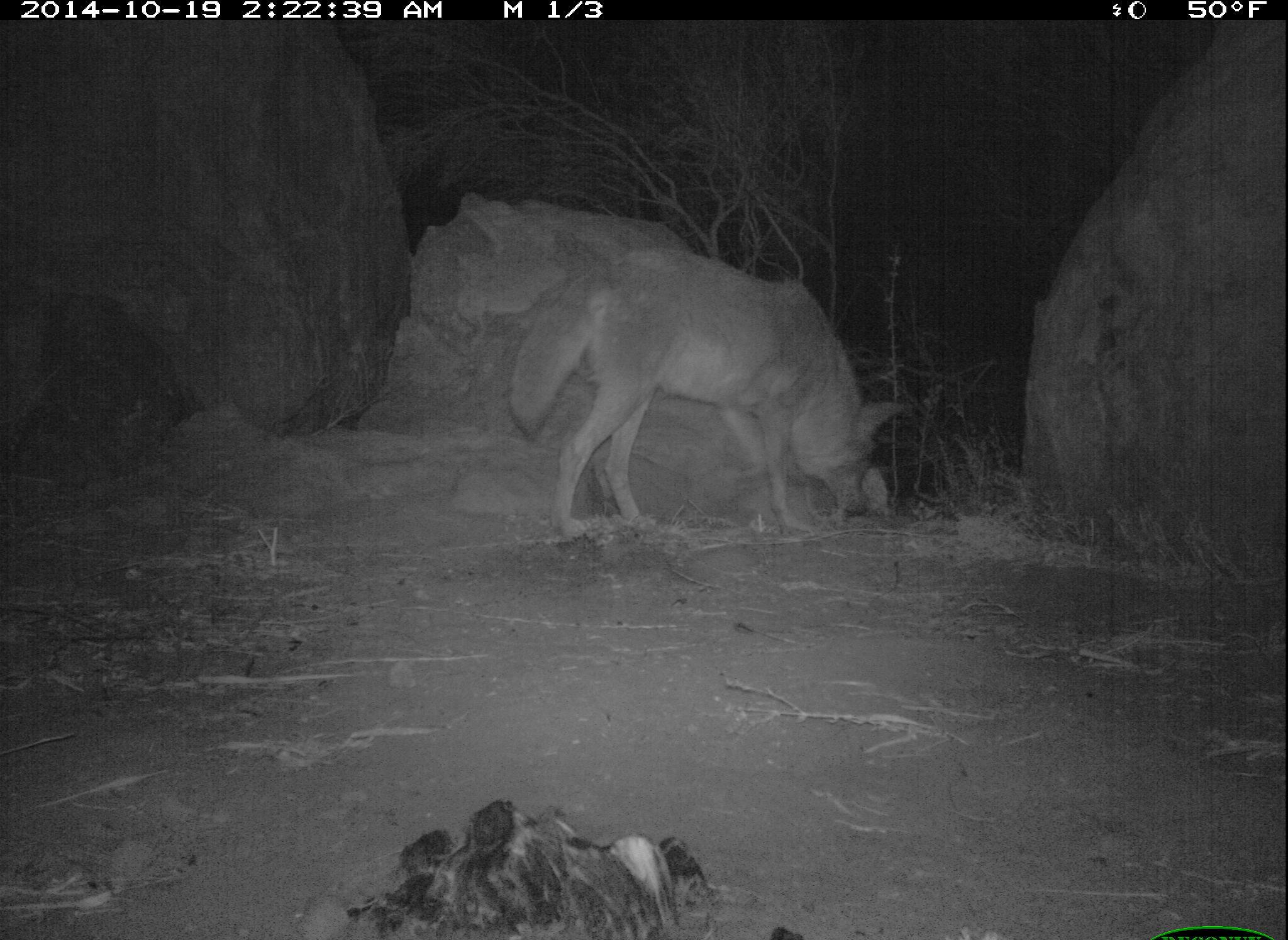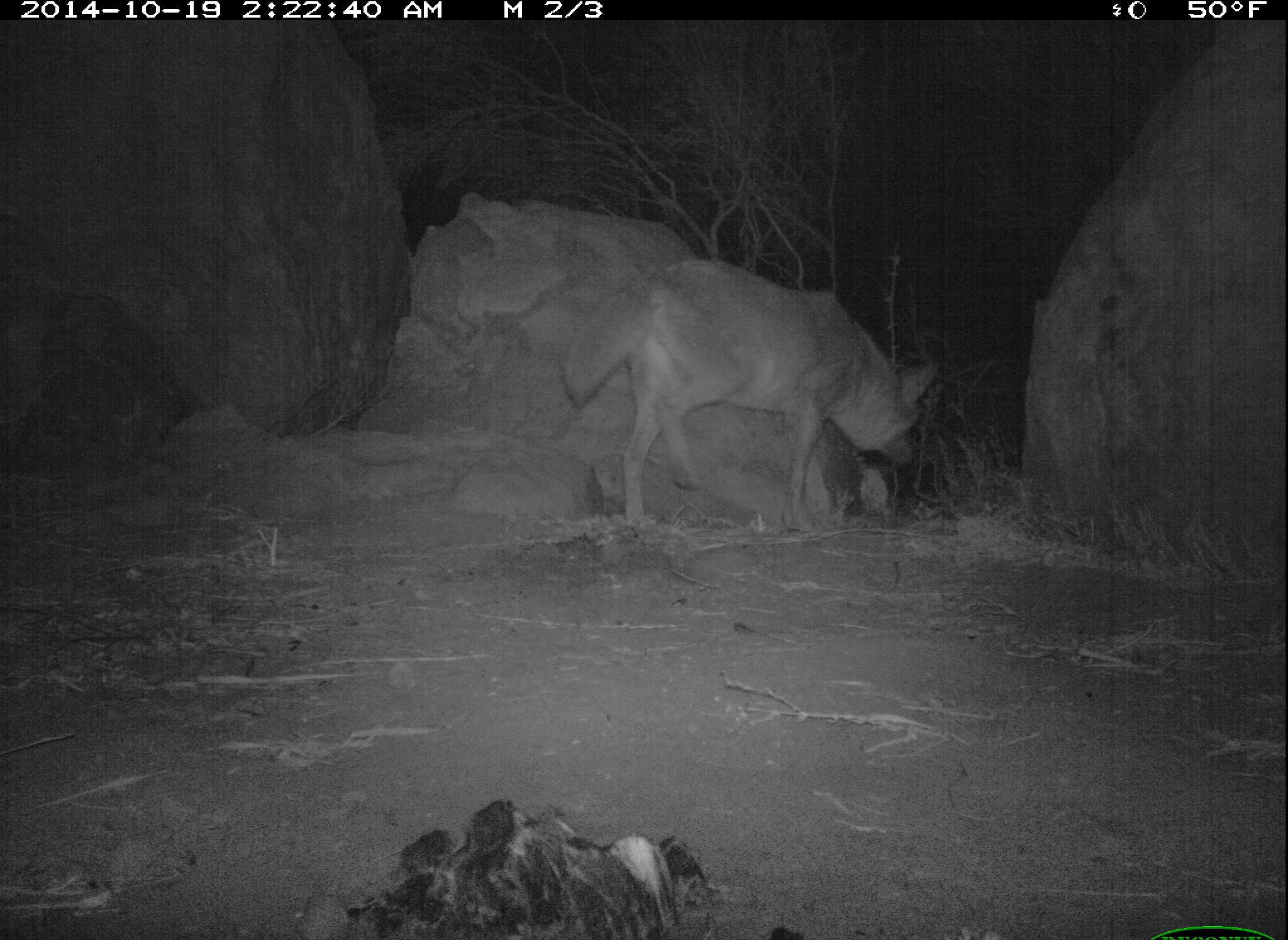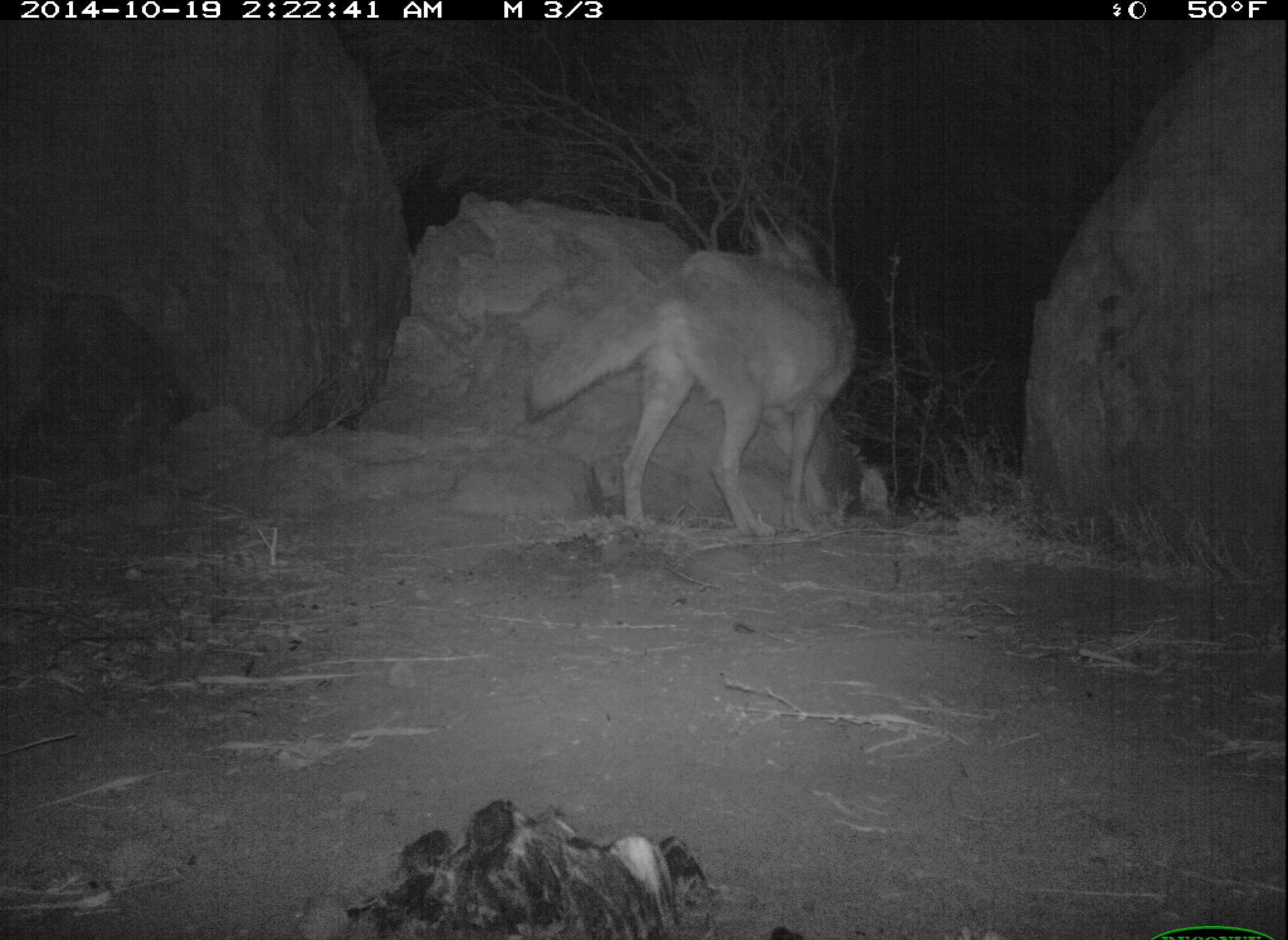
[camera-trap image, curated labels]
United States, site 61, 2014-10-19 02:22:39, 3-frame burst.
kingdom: Animalia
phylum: Chordata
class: Mammalia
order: Carnivora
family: Canidae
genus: Canis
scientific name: Canis latrans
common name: coyote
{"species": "coyote (Canis latrans)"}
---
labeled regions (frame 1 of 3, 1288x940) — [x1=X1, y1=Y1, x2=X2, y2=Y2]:
coyote: [x1=500, y1=255, x2=916, y2=542]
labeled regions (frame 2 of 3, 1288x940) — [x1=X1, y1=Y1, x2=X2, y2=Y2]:
coyote: [x1=552, y1=221, x2=937, y2=551]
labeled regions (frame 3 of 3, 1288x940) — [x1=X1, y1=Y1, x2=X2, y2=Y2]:
coyote: [x1=506, y1=221, x2=871, y2=556]